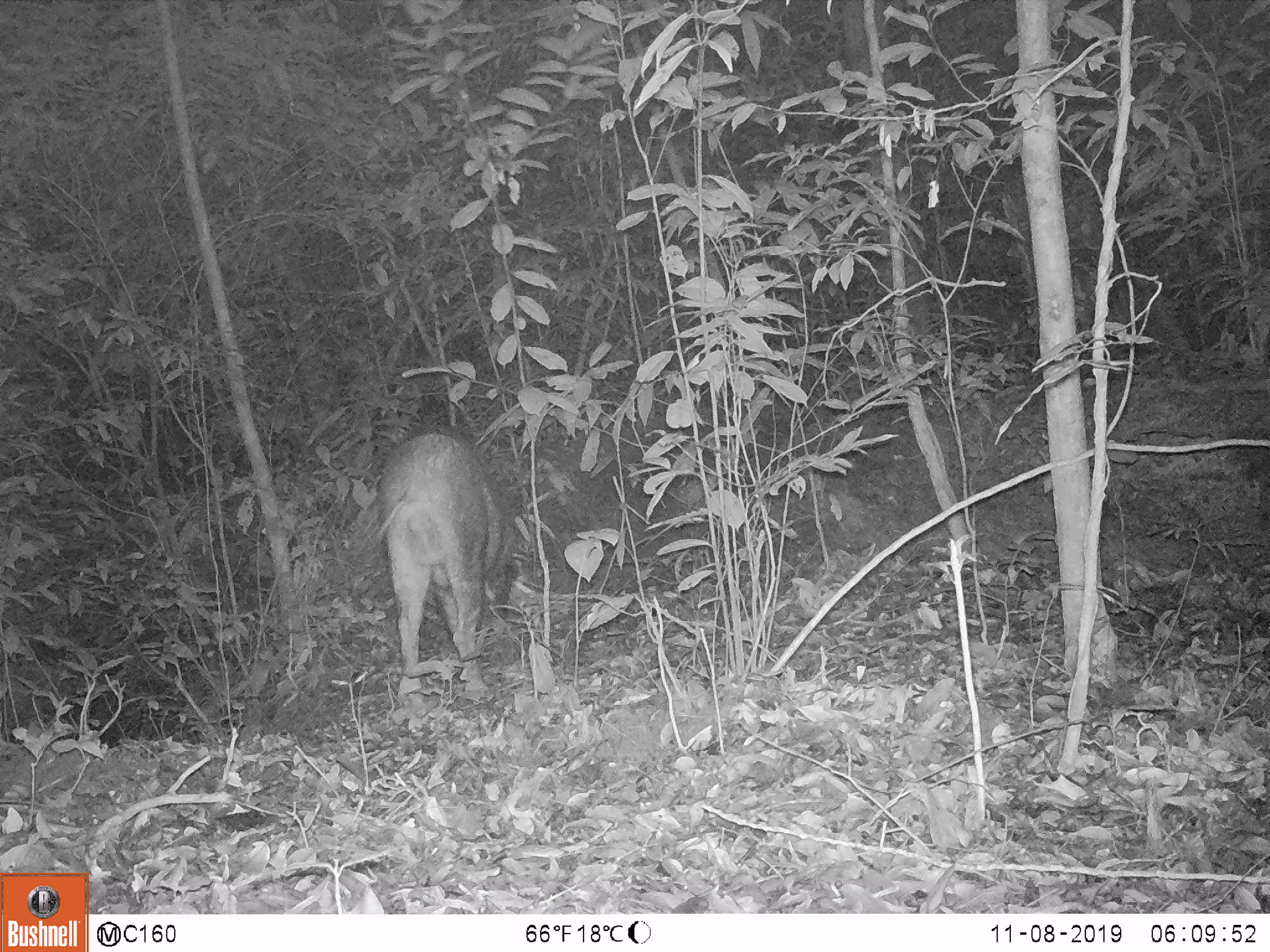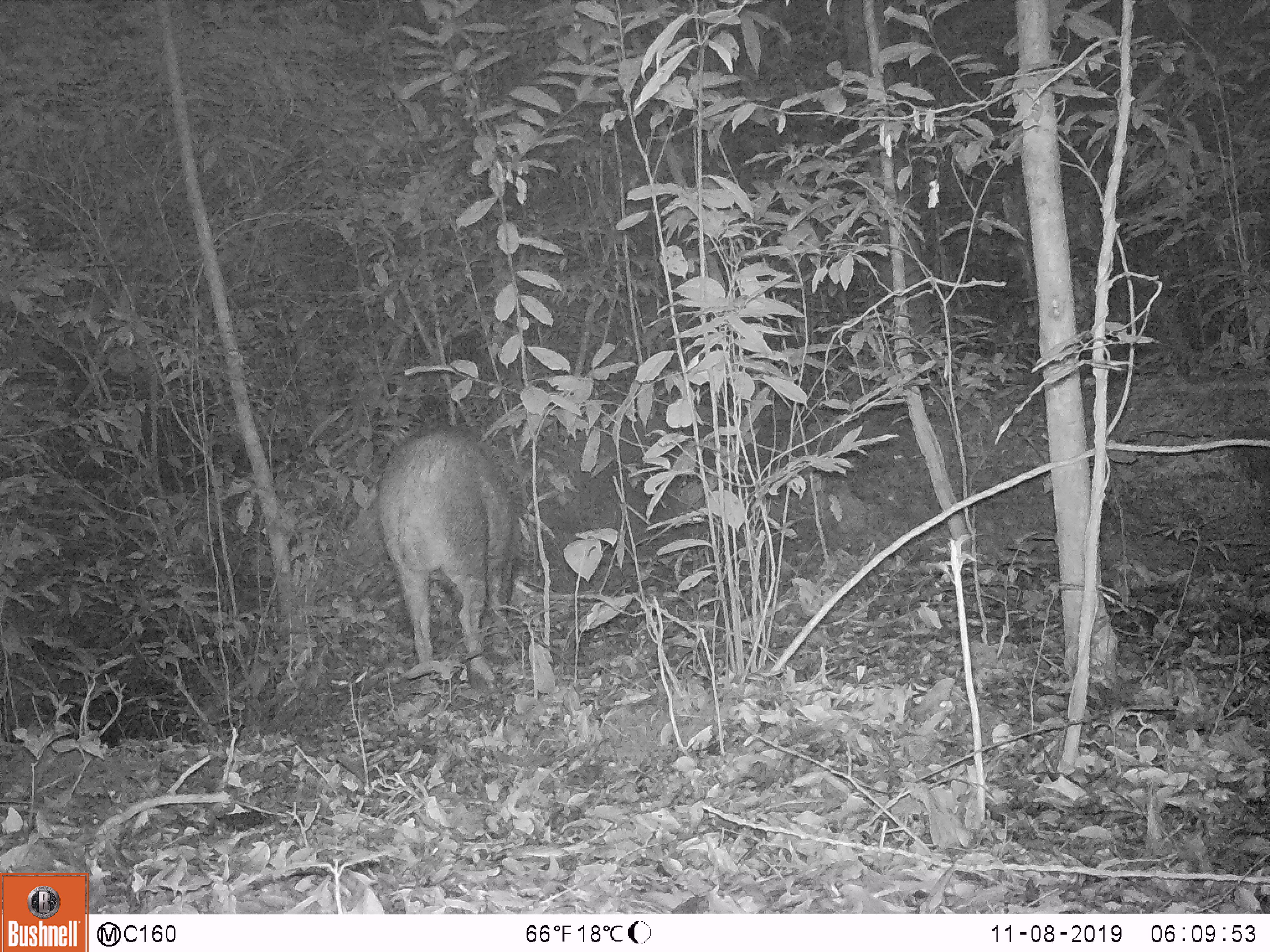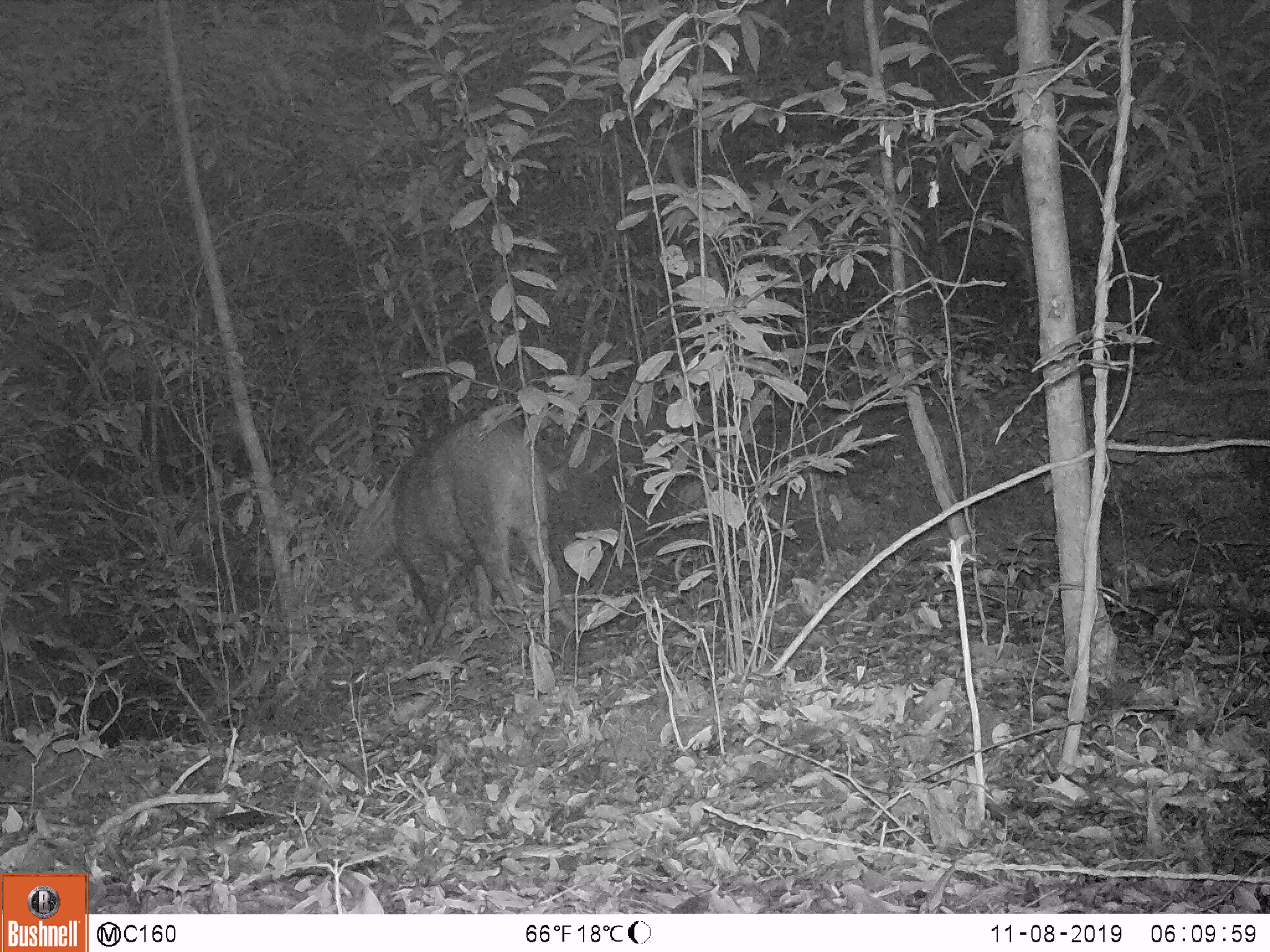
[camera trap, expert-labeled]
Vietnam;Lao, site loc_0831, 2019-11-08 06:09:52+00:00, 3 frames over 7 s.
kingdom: Animalia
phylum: Chordata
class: Mammalia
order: Artiodactyla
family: Suidae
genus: Sus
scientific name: Sus scrofa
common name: eurasian wild pig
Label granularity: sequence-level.